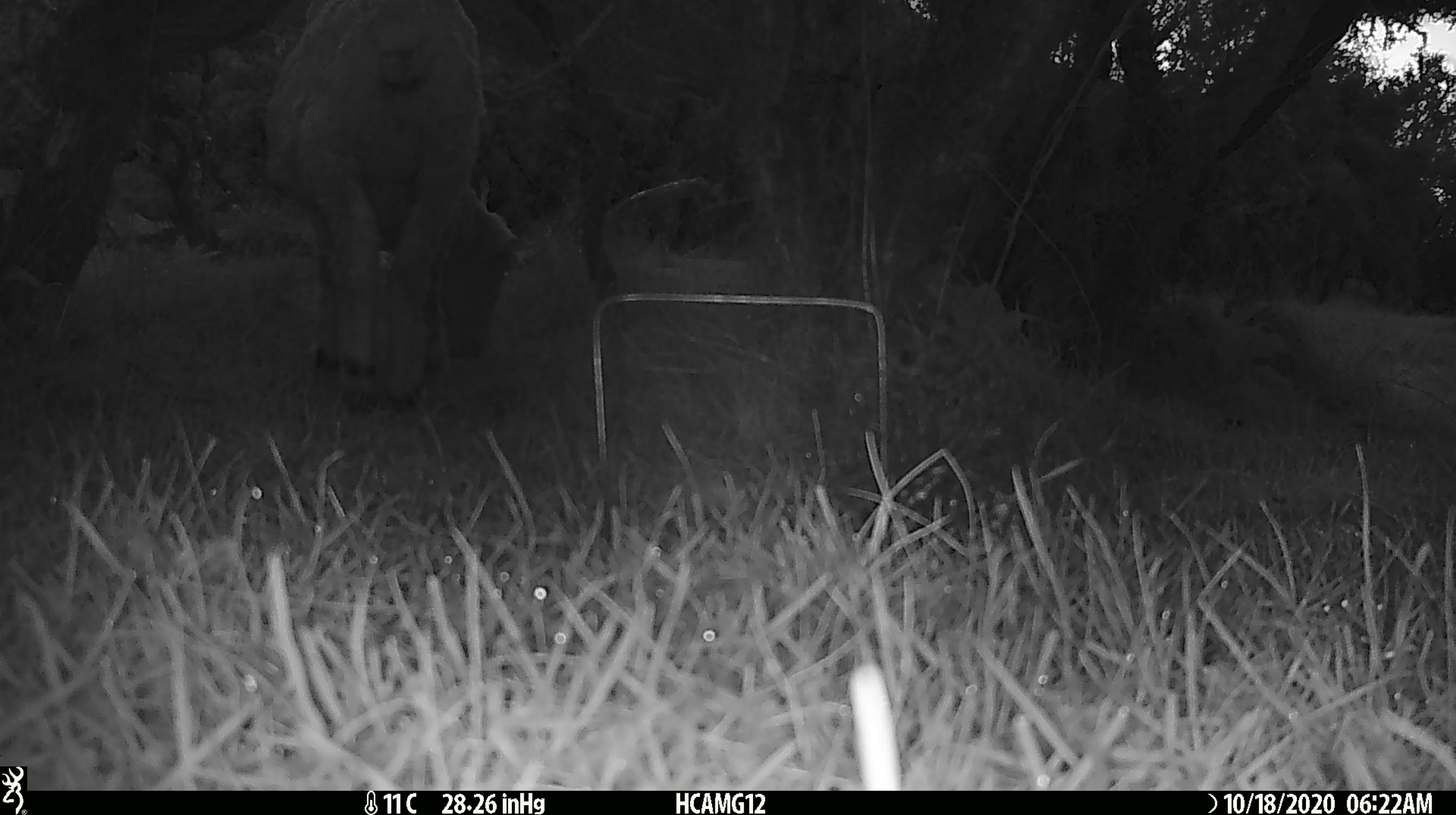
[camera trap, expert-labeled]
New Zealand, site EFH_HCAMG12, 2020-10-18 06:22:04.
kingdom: Animalia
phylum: Chordata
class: Mammalia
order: Artiodactyla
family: Bovidae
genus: Ovis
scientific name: Ovis aries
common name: domestic sheep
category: sheep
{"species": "sheep (domestic sheep) (Ovis aries)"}